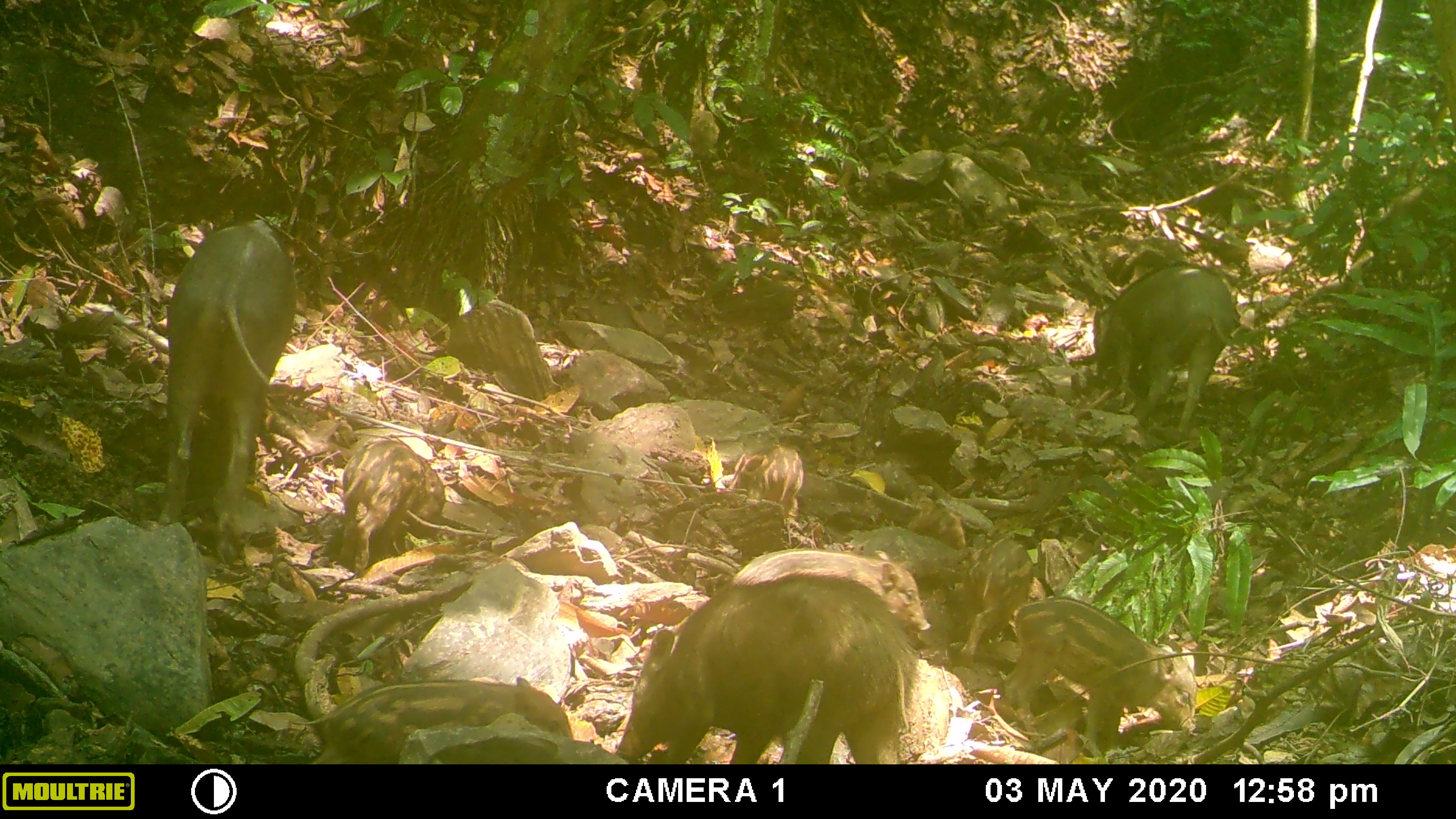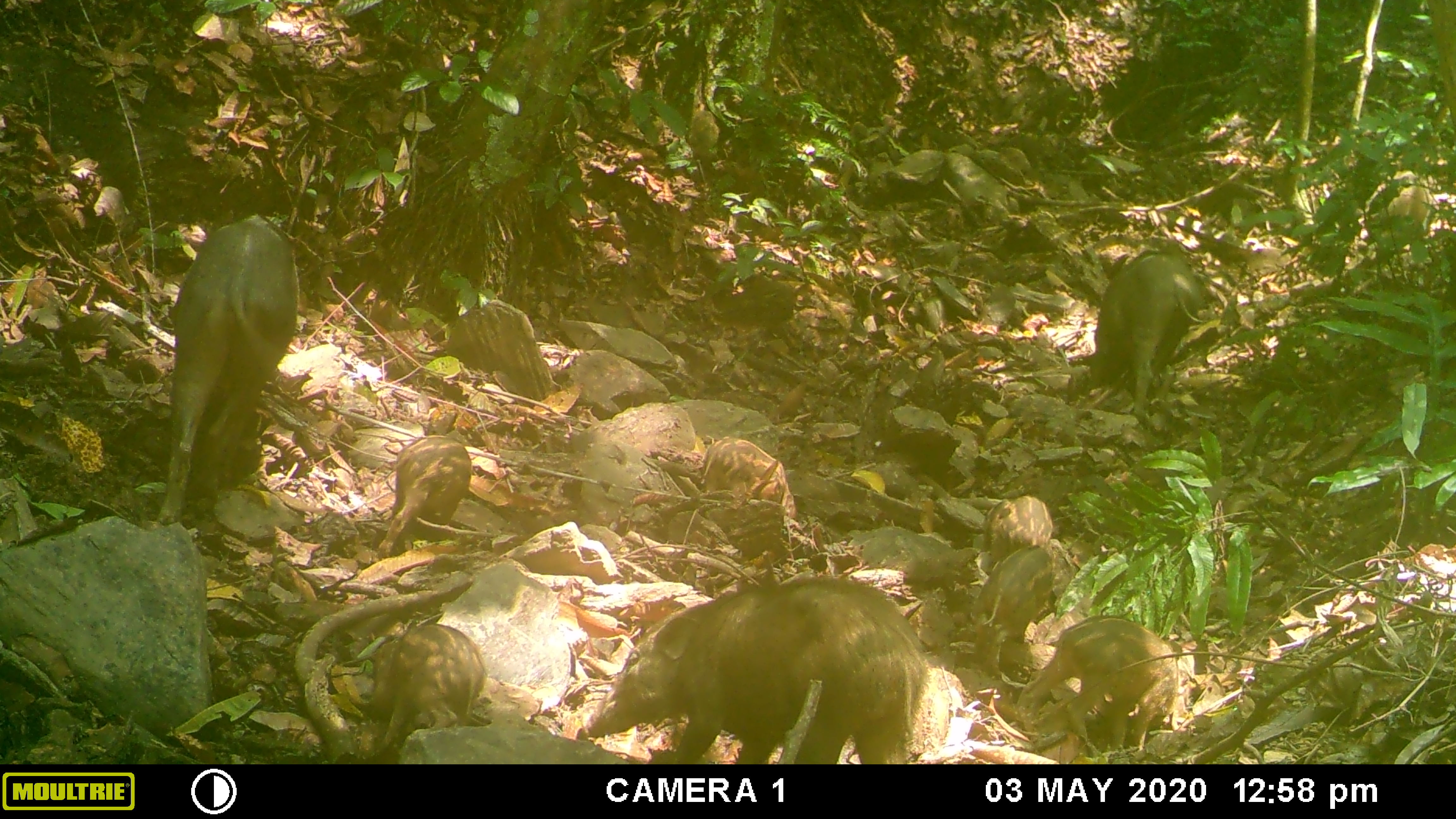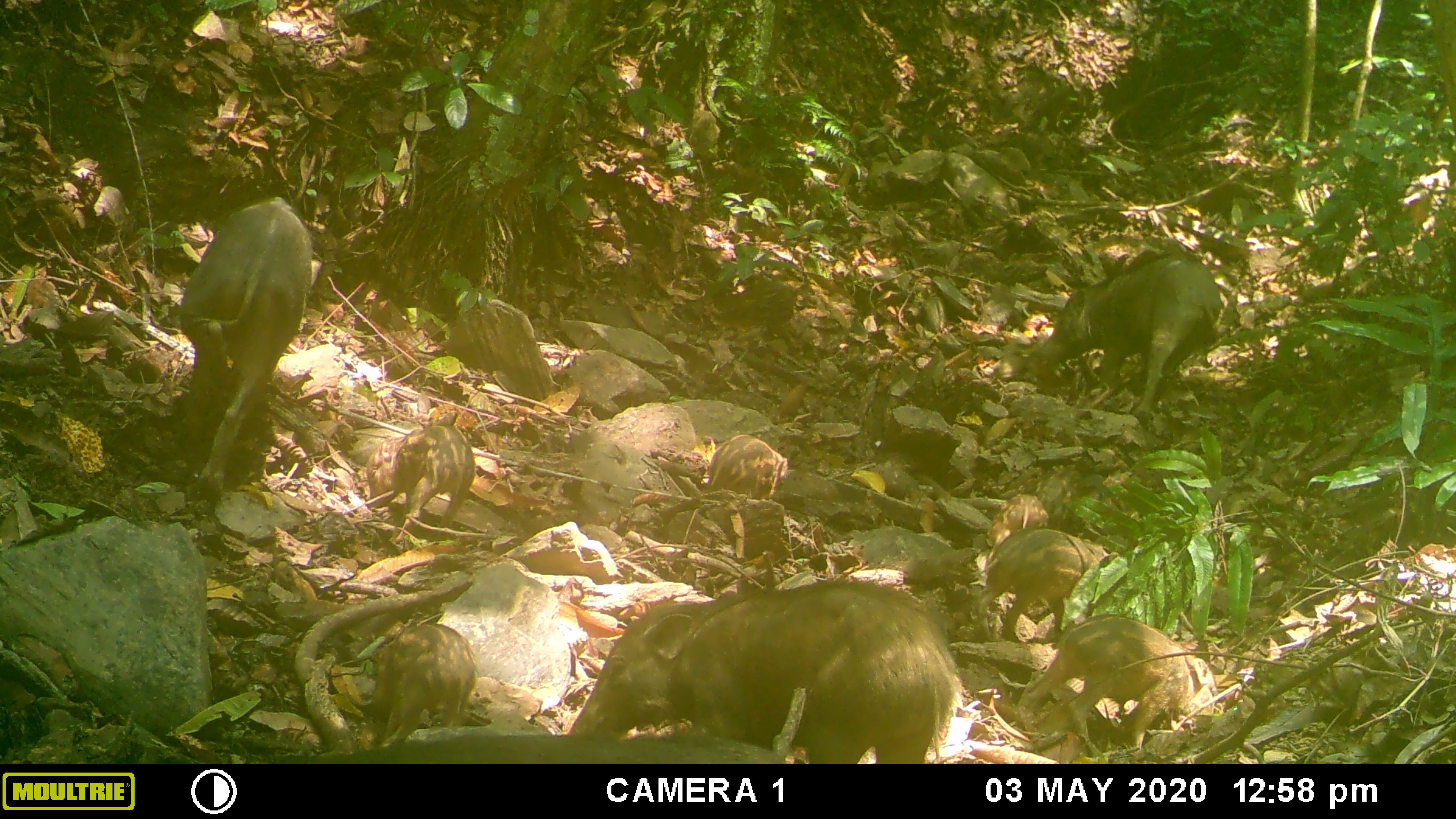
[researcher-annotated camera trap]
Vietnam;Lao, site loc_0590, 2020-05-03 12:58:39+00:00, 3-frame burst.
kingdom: Animalia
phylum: Chordata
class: Mammalia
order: Artiodactyla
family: Suidae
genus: Sus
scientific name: Sus scrofa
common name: eurasian wild pig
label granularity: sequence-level